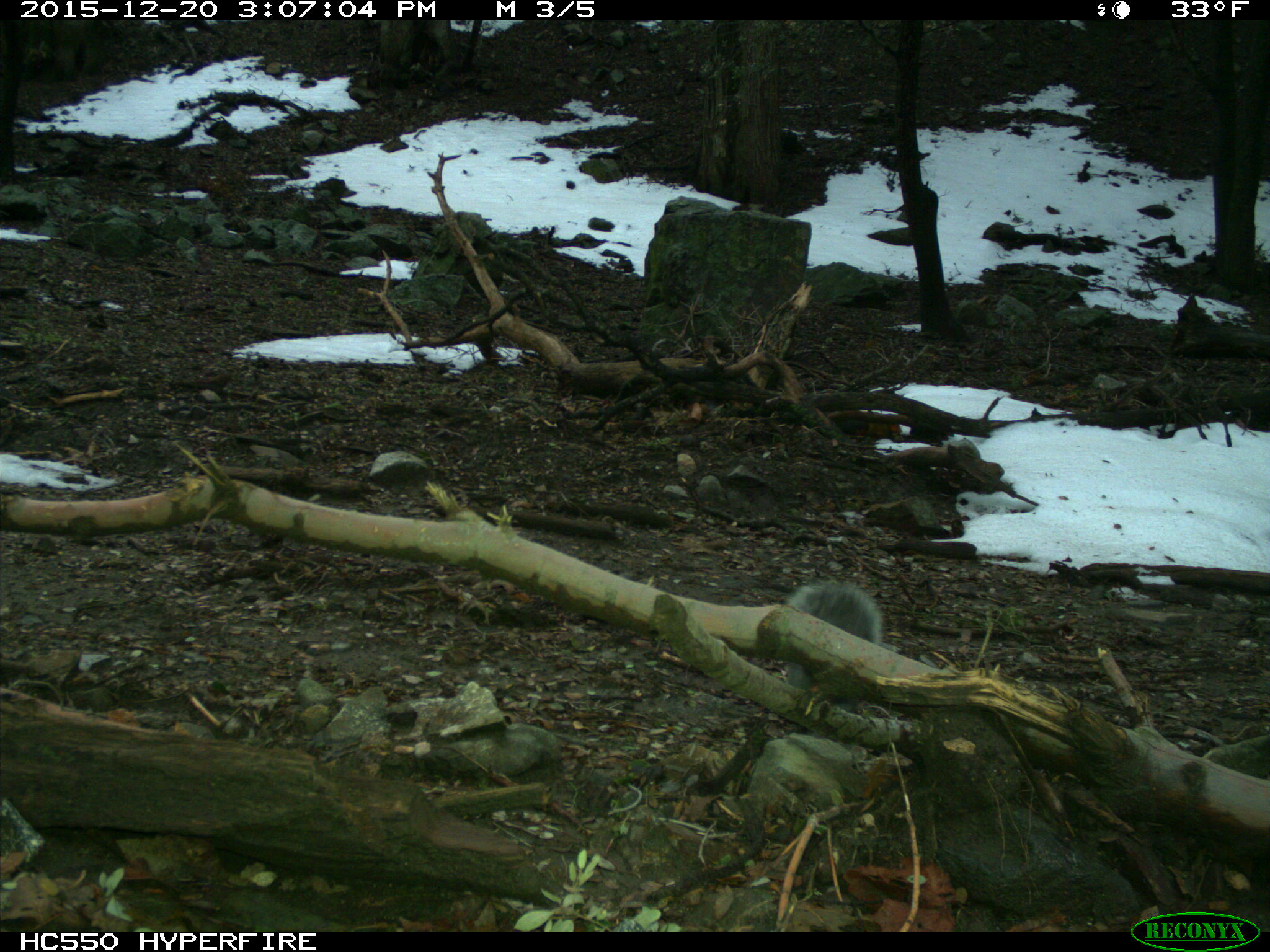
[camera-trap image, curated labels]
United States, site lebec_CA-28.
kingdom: Animalia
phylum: Chordata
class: Mammalia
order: Rodentia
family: Sciuridae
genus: Sciurus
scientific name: Sciurus carolinensis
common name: eastern gray squirrel